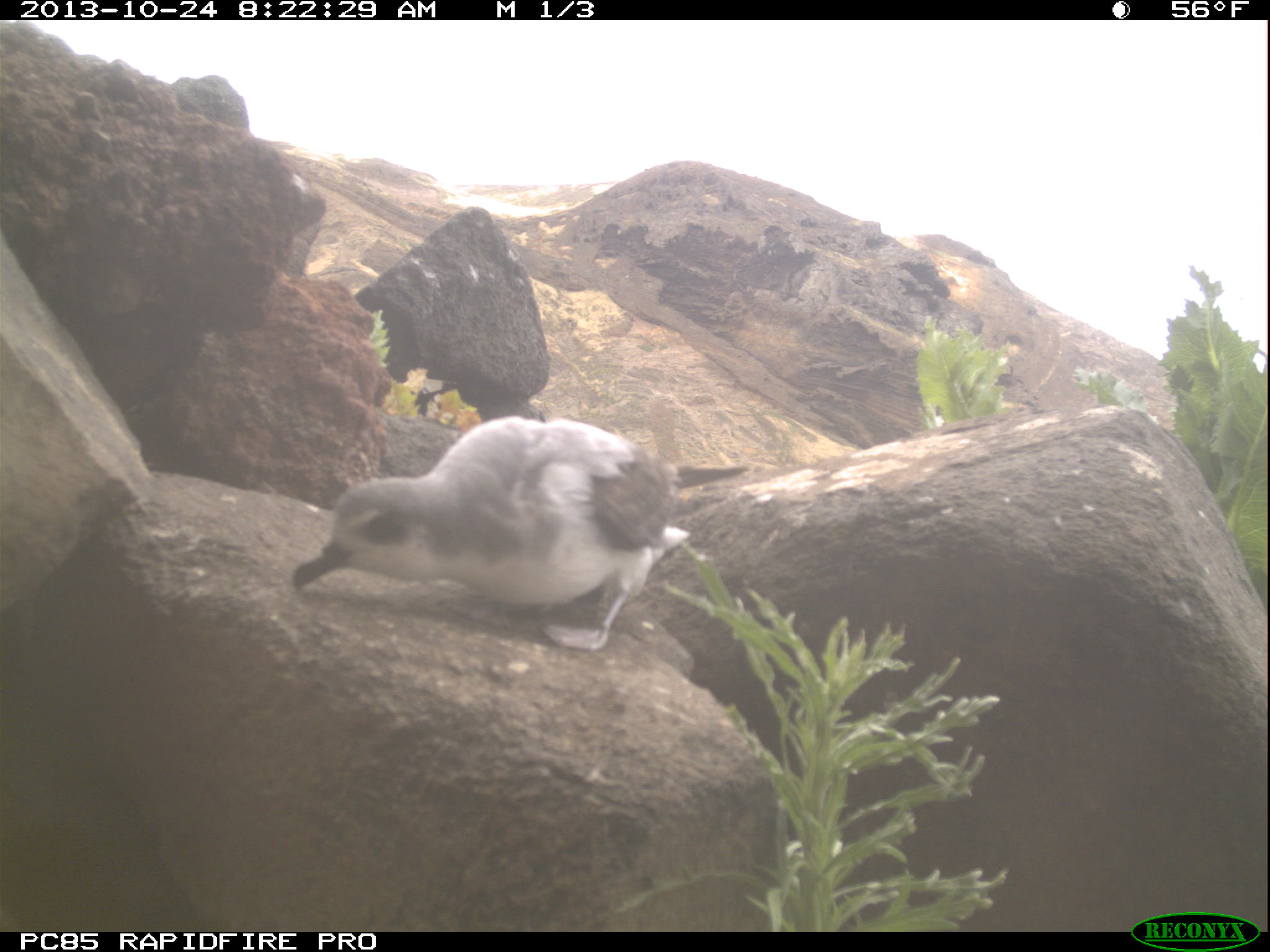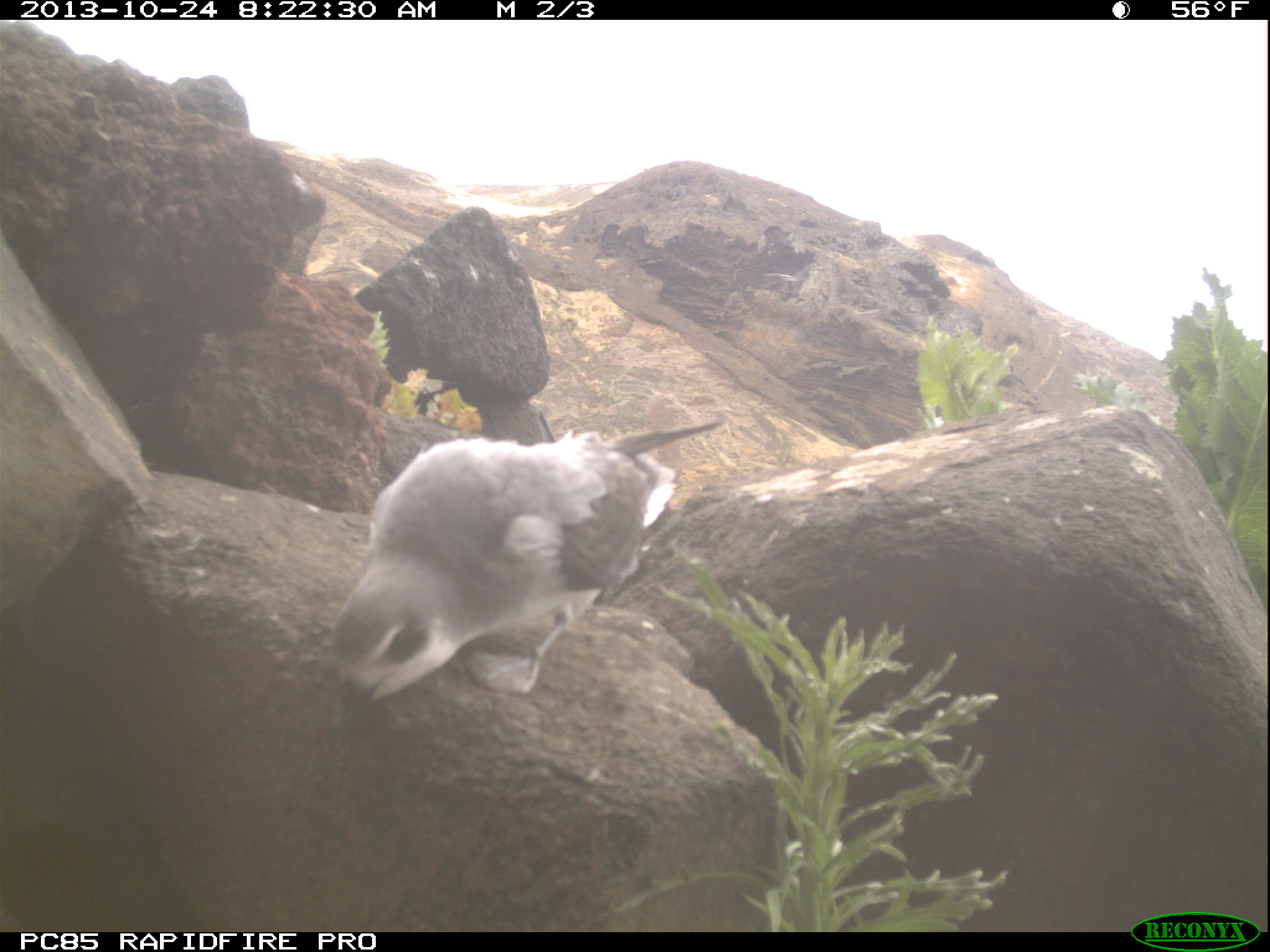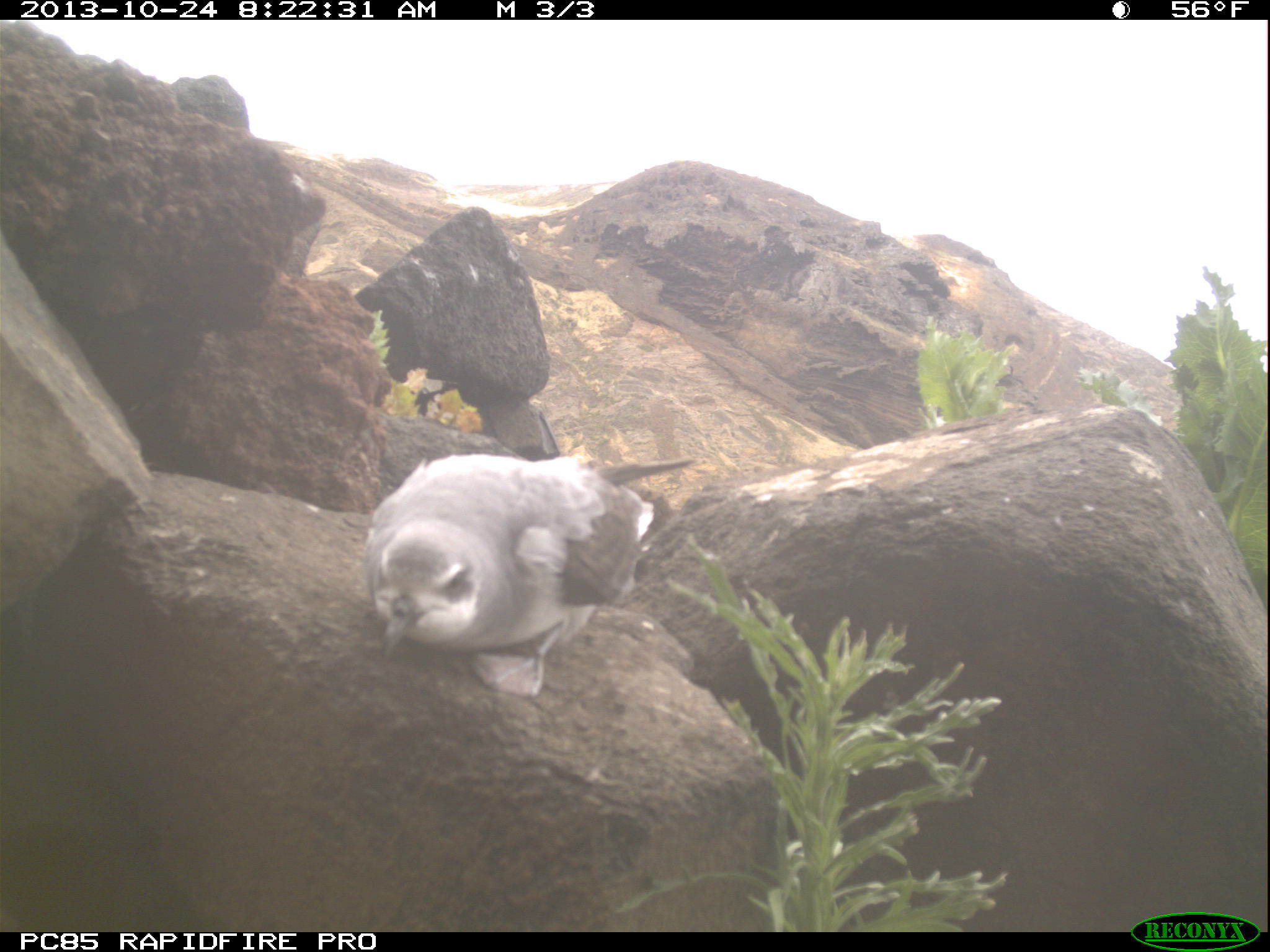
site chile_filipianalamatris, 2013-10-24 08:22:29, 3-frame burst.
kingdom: Animalia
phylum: Chordata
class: Aves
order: Procellariiformes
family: Procellariidae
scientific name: Procellariidae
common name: petrel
Petrel (Procellariidae).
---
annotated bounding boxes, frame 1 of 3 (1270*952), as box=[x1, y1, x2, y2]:
petrel: box=[287, 414, 683, 647]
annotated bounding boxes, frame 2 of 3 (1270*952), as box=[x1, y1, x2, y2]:
petrel: box=[317, 409, 724, 748]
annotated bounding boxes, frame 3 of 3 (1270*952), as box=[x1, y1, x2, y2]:
petrel: box=[357, 449, 690, 699]